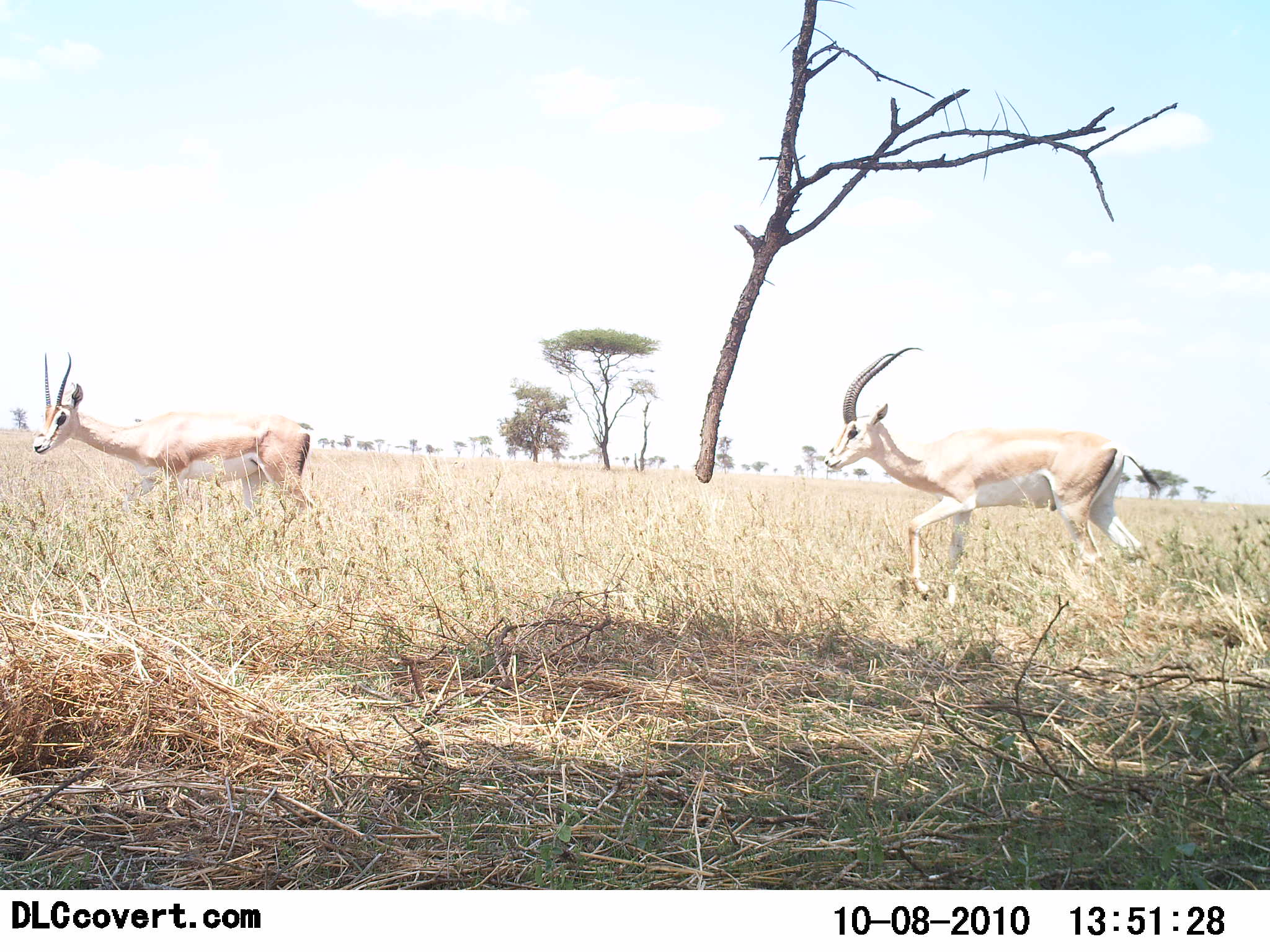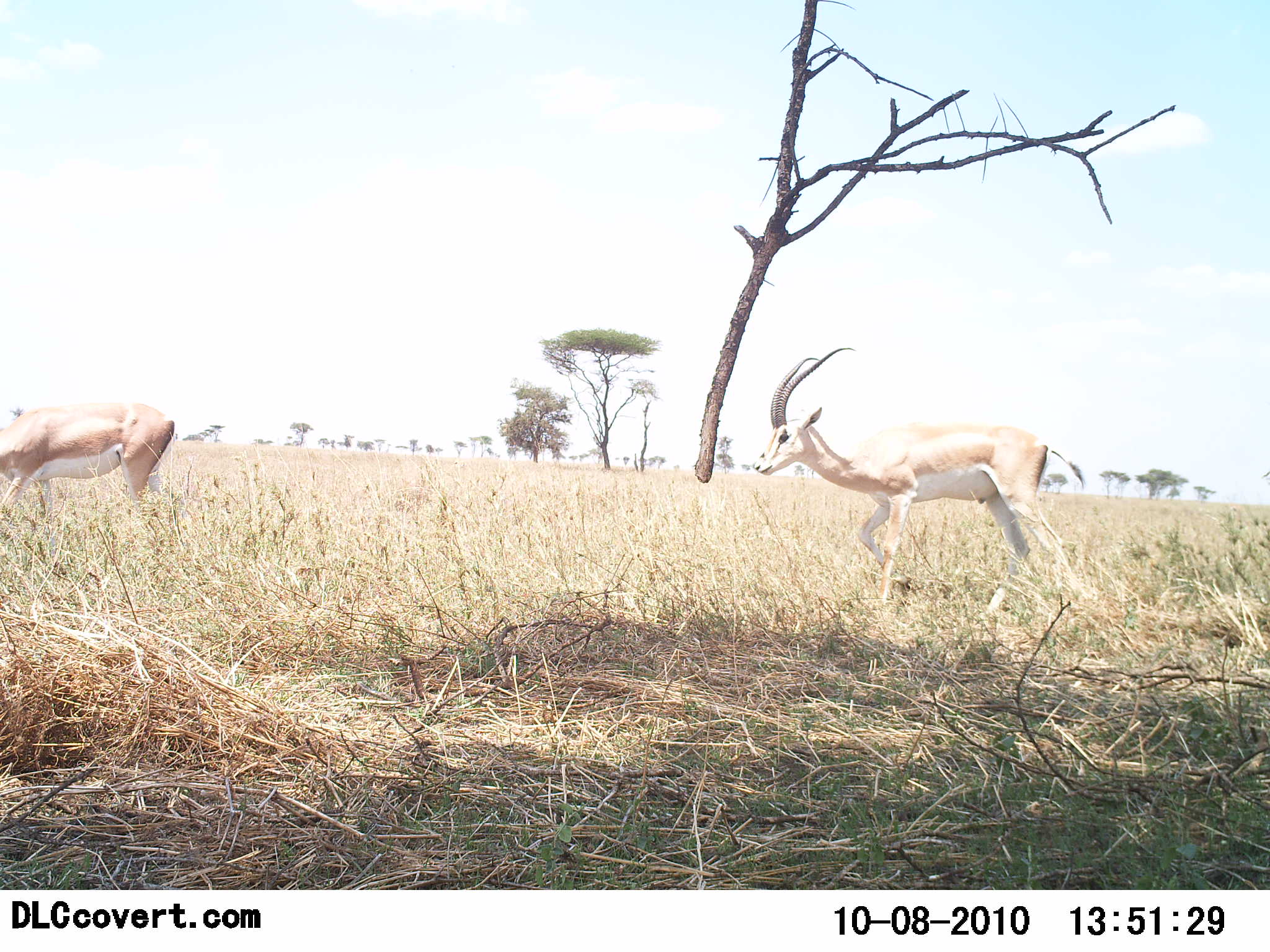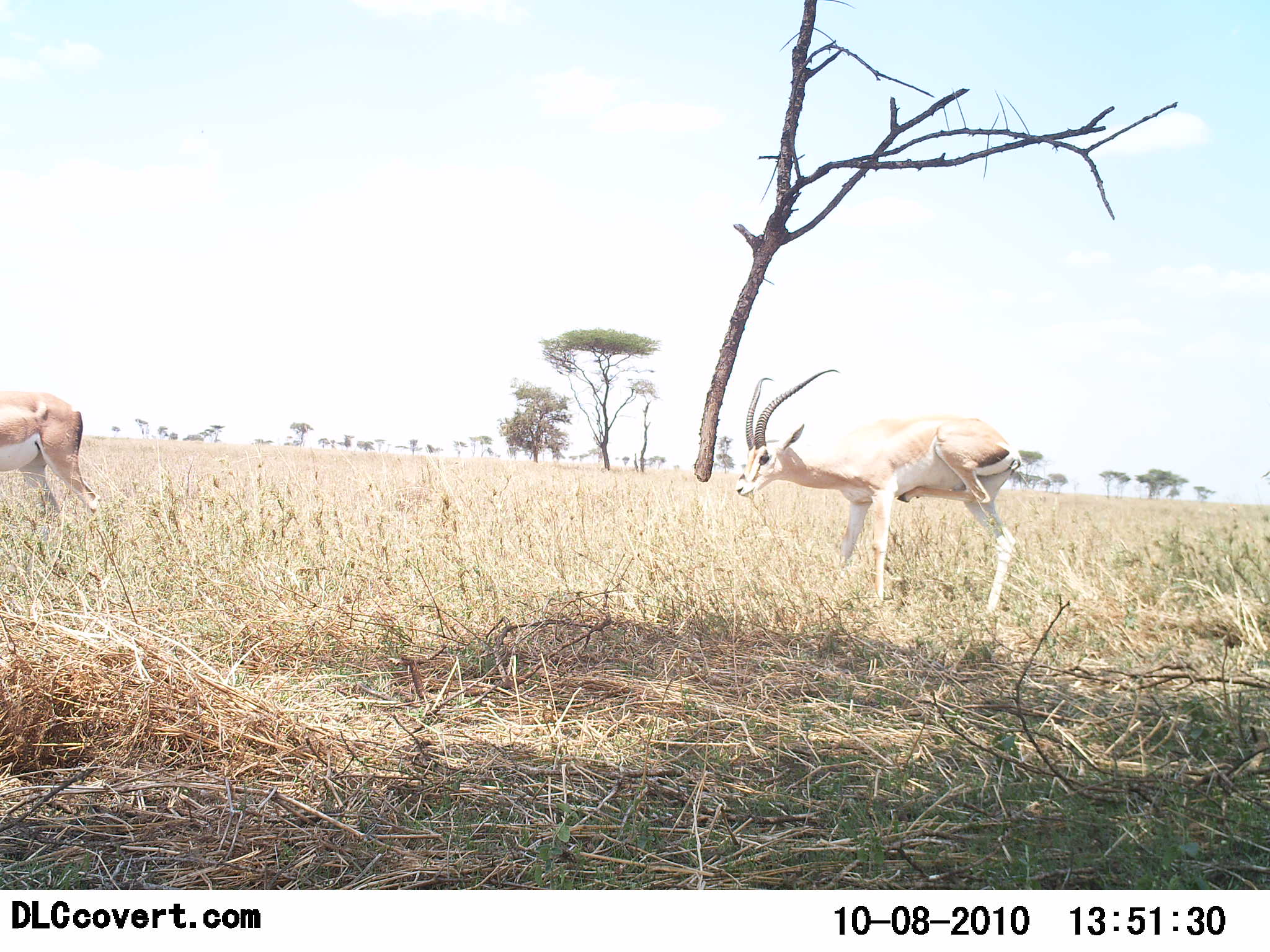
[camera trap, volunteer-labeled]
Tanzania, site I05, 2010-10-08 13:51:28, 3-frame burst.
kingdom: Animalia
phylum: Chordata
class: Mammalia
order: Artiodactyla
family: Bovidae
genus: Nanger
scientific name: Nanger granti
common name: grant's gazelle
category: gazellegrants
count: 2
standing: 6%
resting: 0%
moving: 94%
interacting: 0%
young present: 0%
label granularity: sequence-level